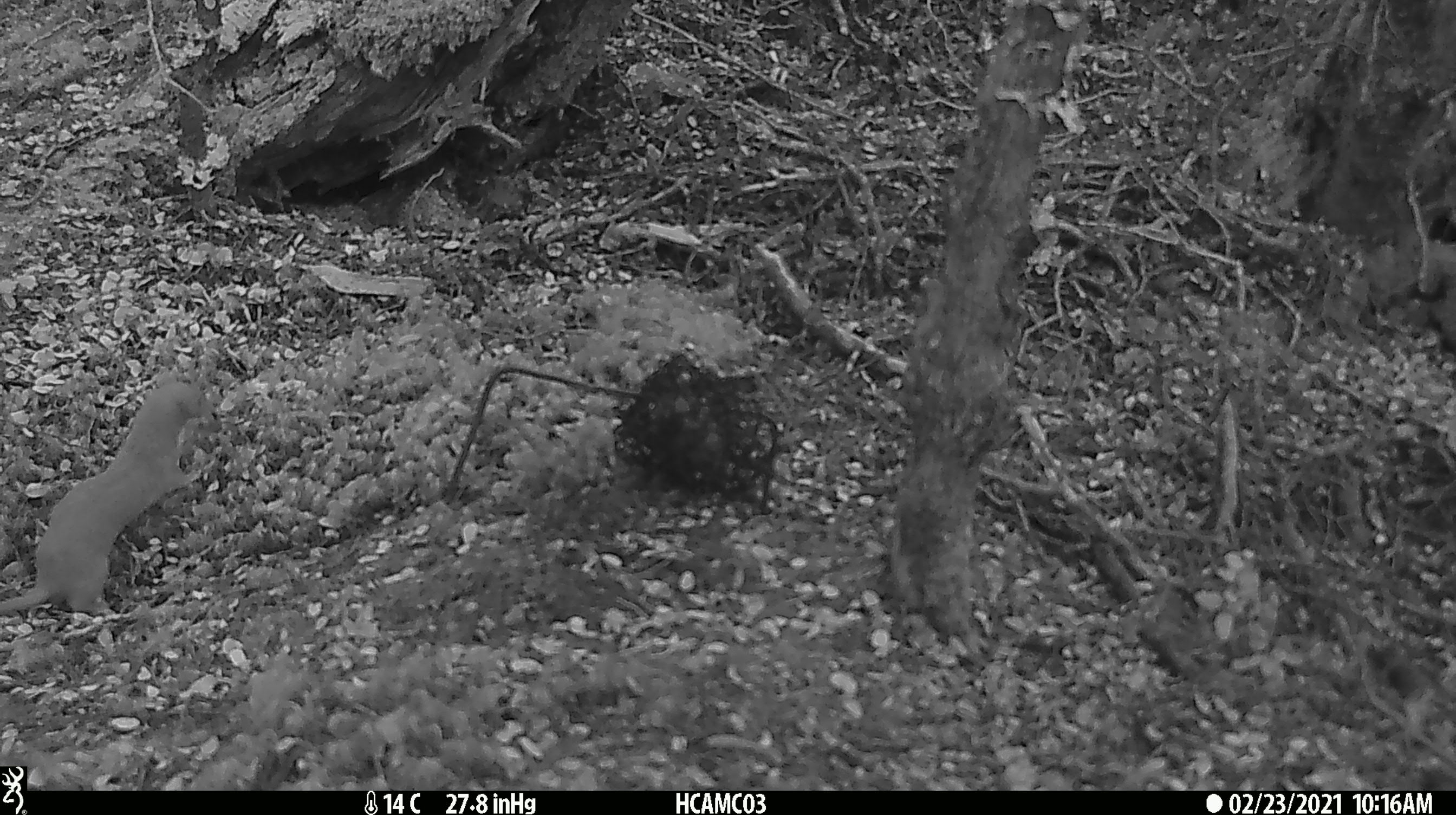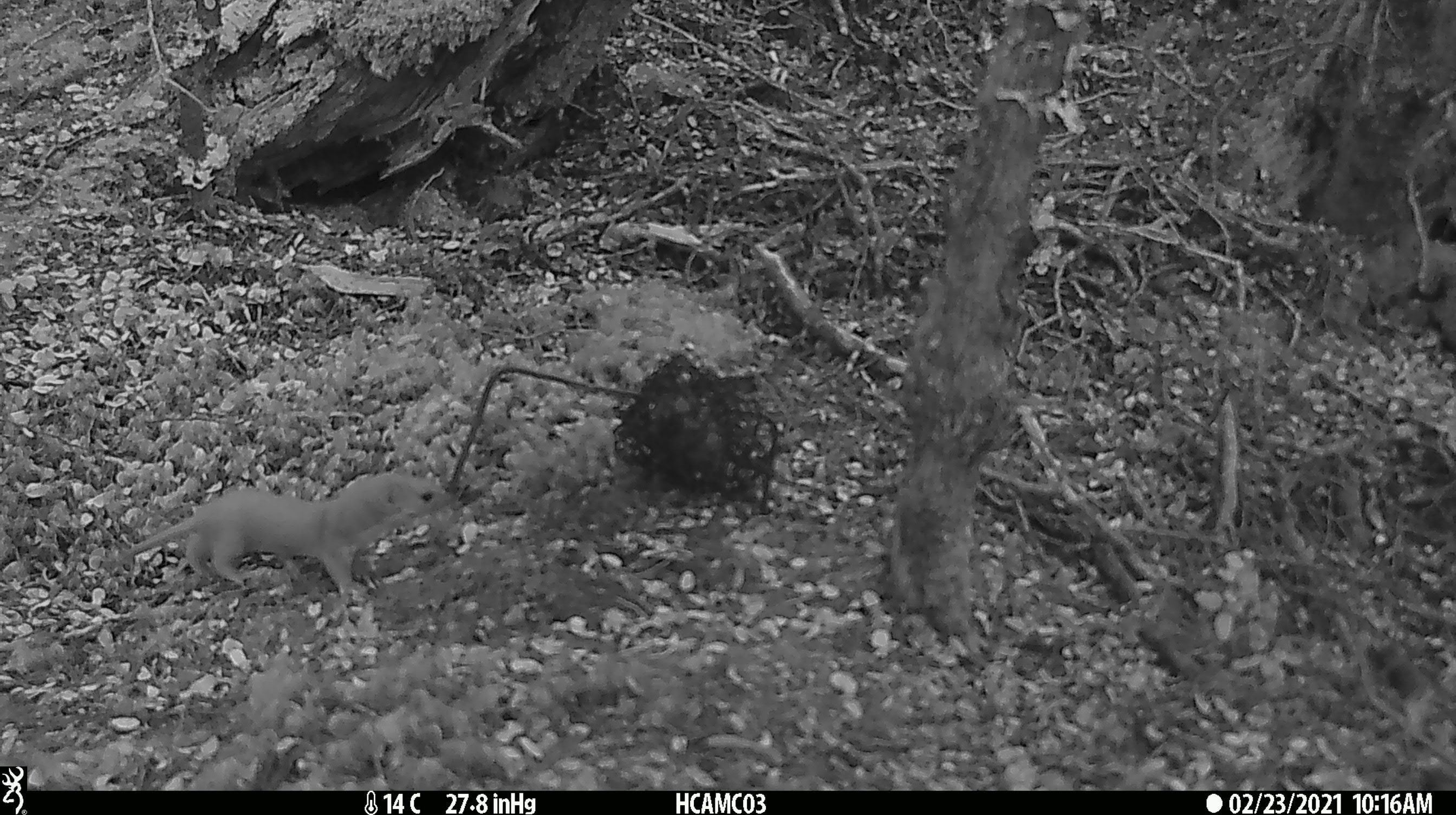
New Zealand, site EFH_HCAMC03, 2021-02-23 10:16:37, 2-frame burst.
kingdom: Animalia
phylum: Chordata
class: Mammalia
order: Carnivora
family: Mustelidae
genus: Mustela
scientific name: Mustela nivalis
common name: least weasel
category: weasel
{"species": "weasel (least weasel) (Mustela nivalis)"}